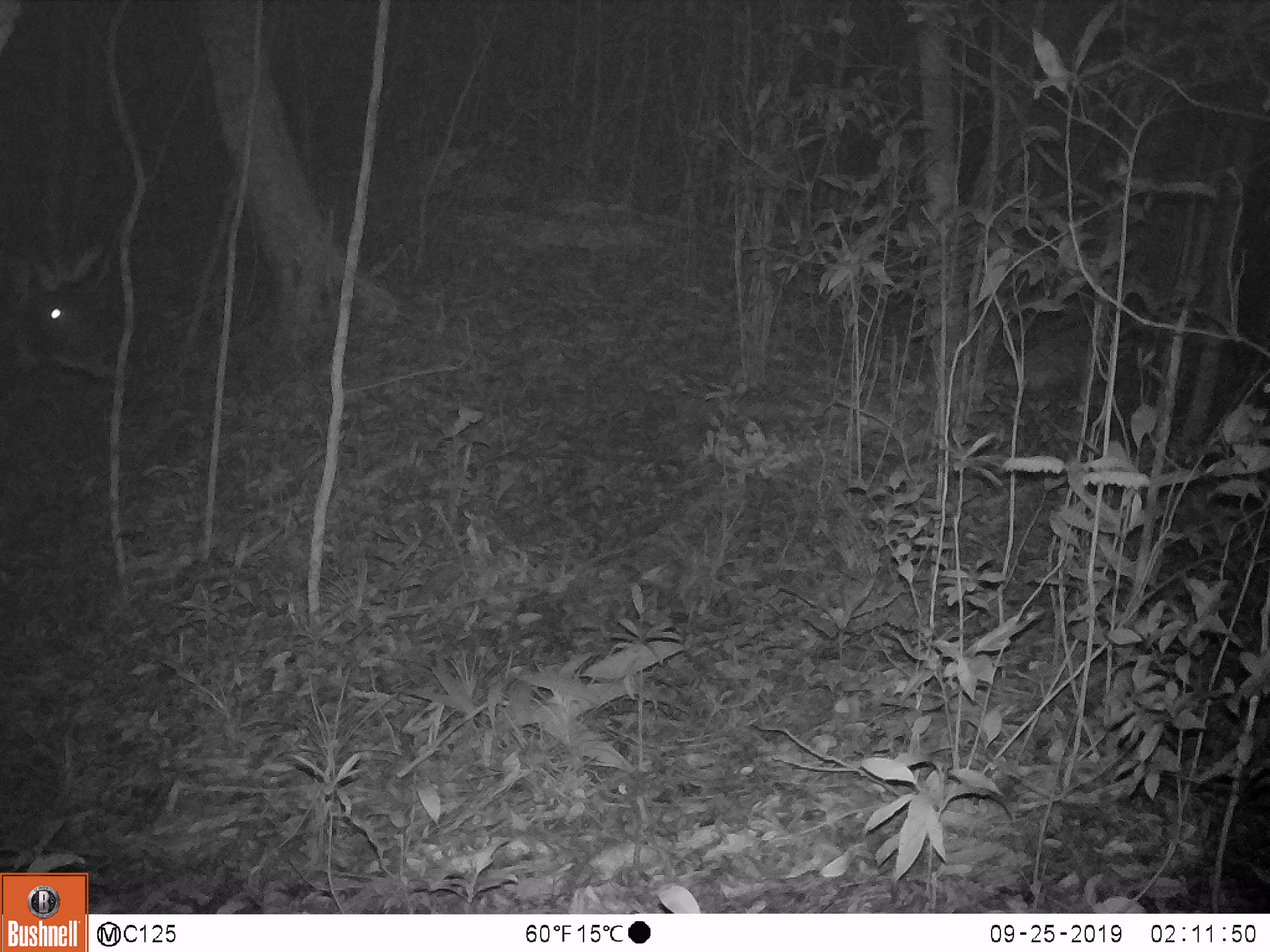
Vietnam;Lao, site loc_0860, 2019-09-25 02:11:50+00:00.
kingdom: Animalia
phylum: Chordata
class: Mammalia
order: Artiodactyla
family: Bovidae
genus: Capricornis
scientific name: Capricornis sumatraensis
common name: chinese serow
Chinese serow (Capricornis sumatraensis). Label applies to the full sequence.